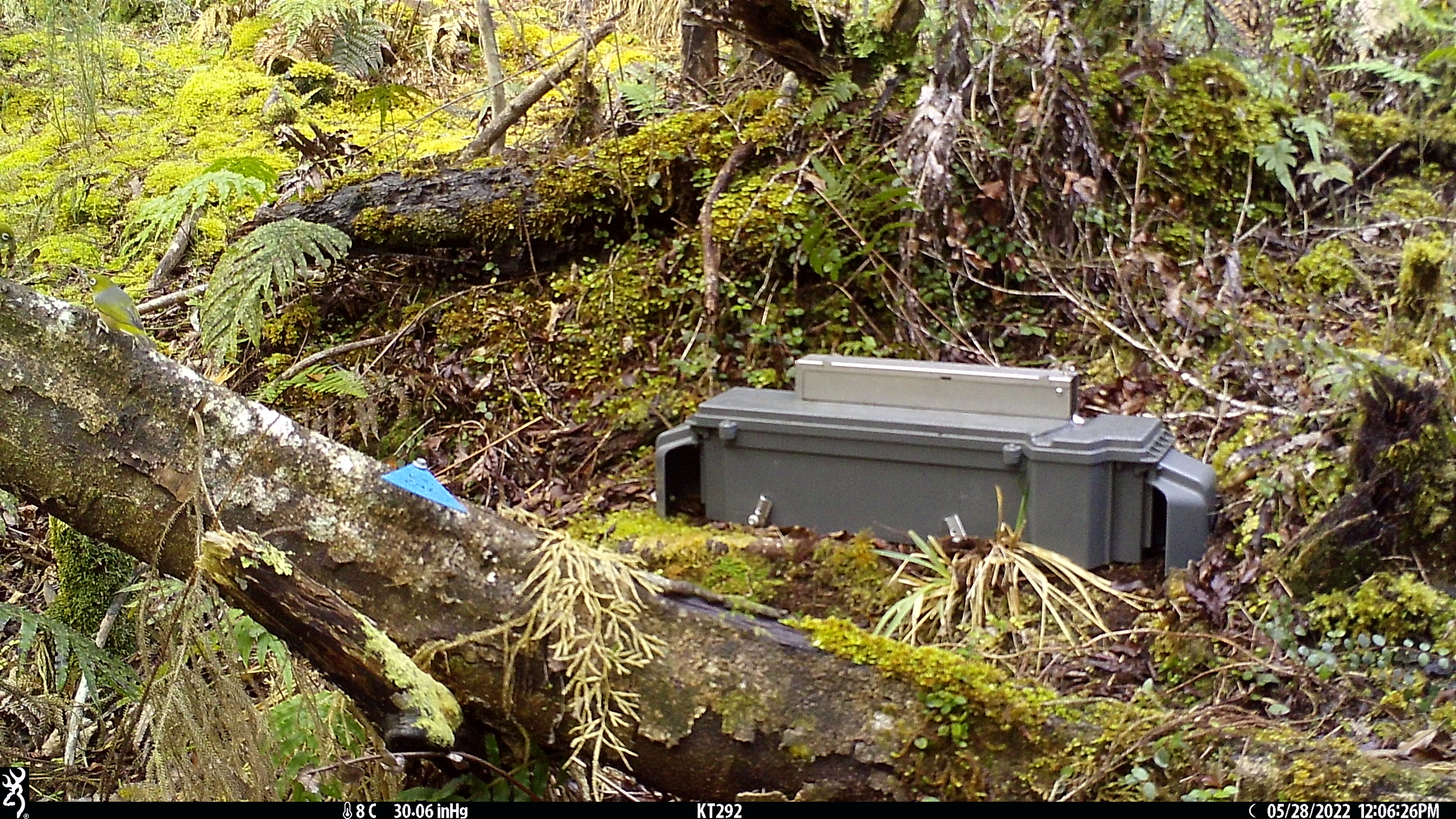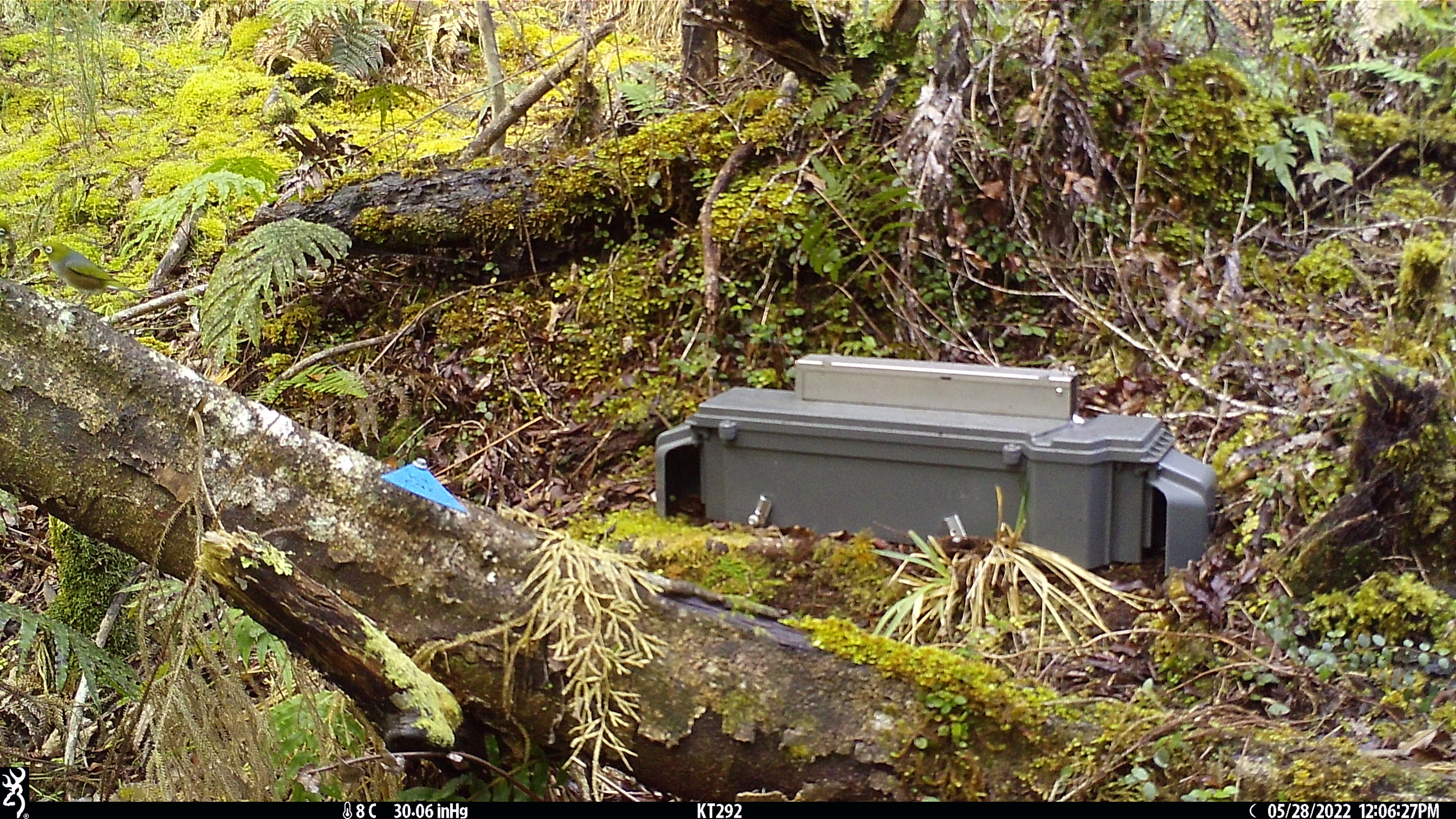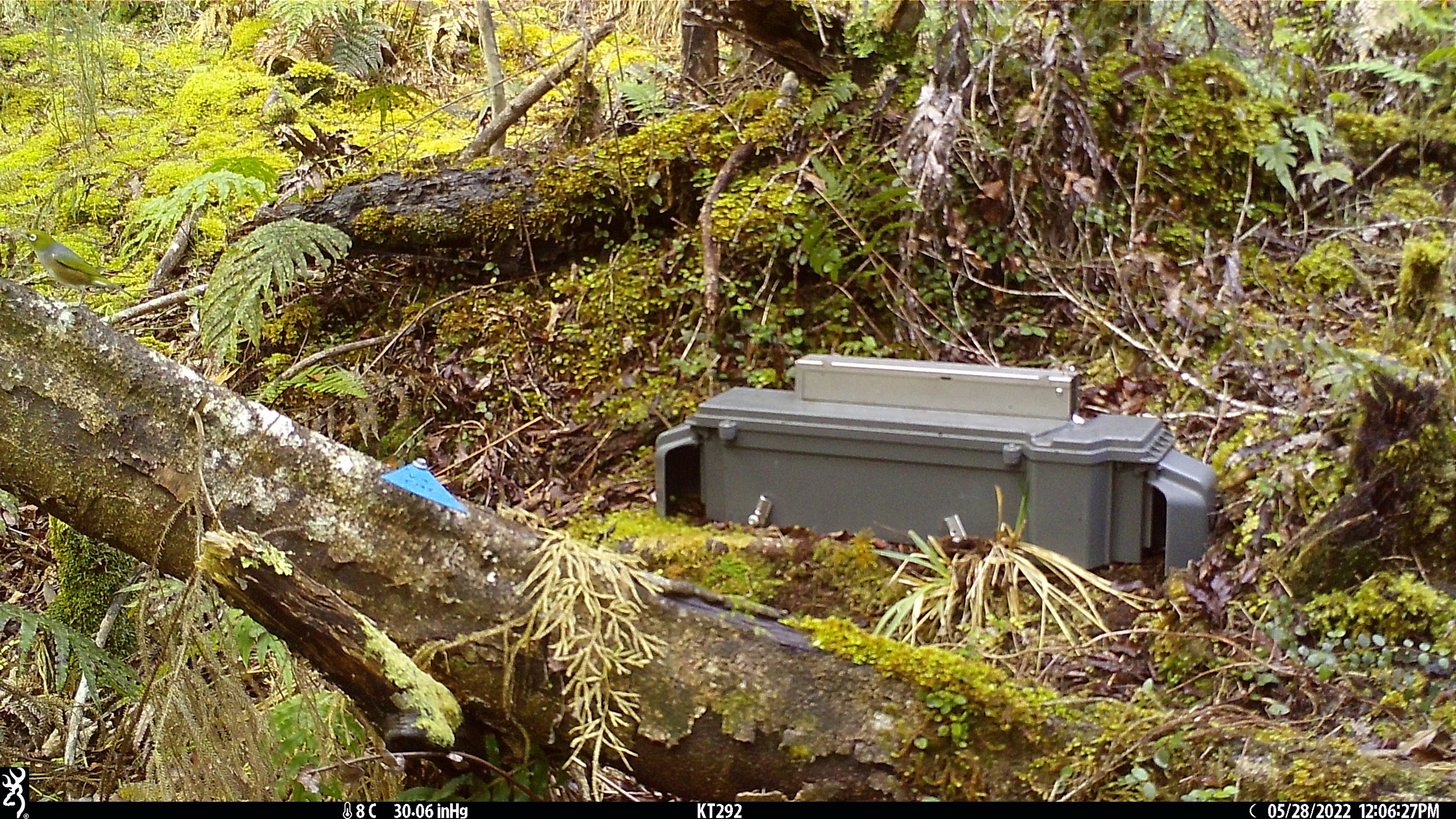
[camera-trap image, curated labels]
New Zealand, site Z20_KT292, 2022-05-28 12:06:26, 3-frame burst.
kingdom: Animalia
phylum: Chordata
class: Aves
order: Passeriformes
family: Zosteropidae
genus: Zosterops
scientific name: Zosterops lateralis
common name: silvereye